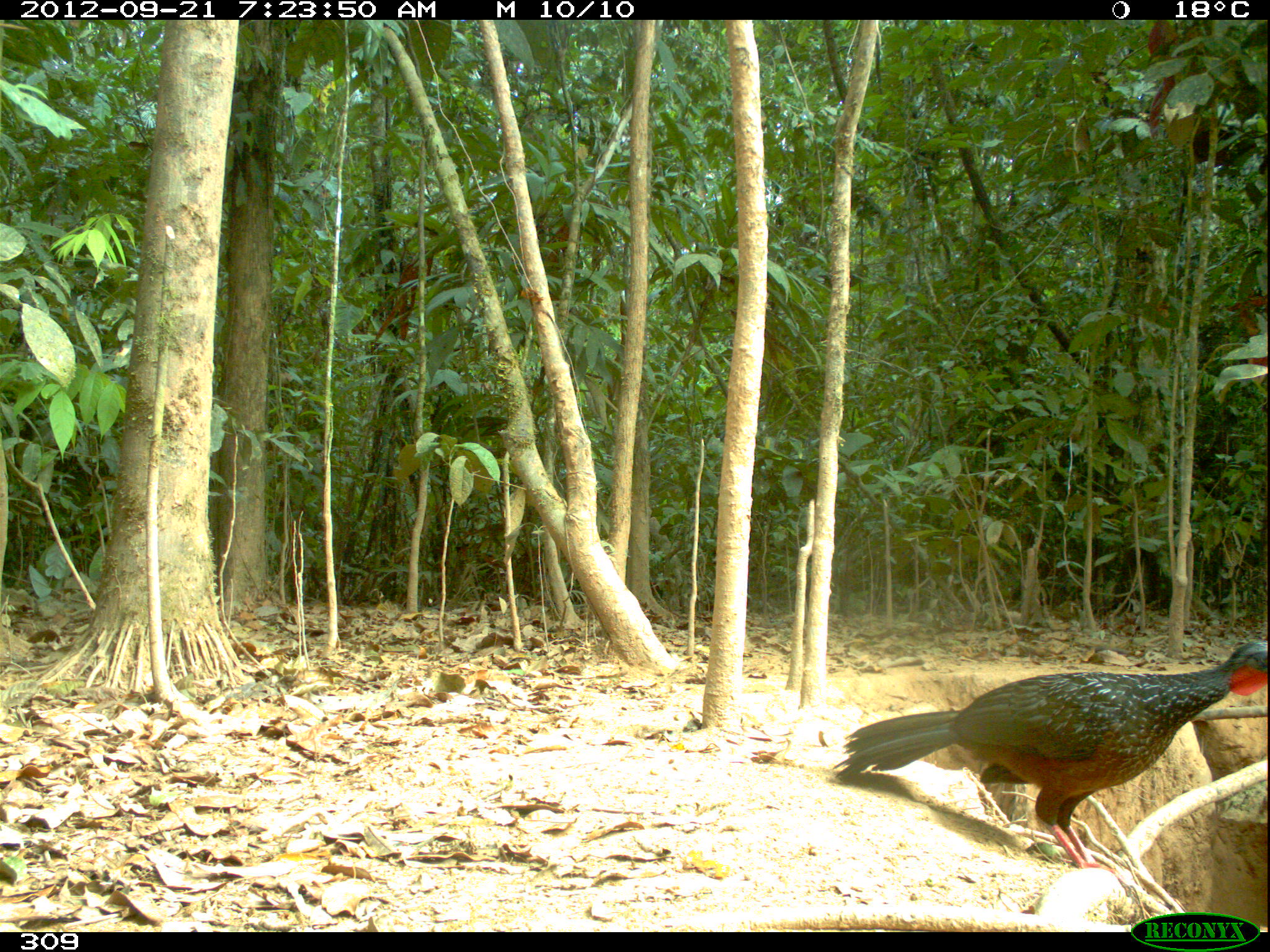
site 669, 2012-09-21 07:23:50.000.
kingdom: Animalia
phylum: Chordata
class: Aves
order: Galliformes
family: Cracidae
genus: Penelope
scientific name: Penelope jacquacu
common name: spix's guan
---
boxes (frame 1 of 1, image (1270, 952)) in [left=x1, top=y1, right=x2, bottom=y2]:
penelope jacquacu: [left=831, top=639, right=1268, bottom=870]